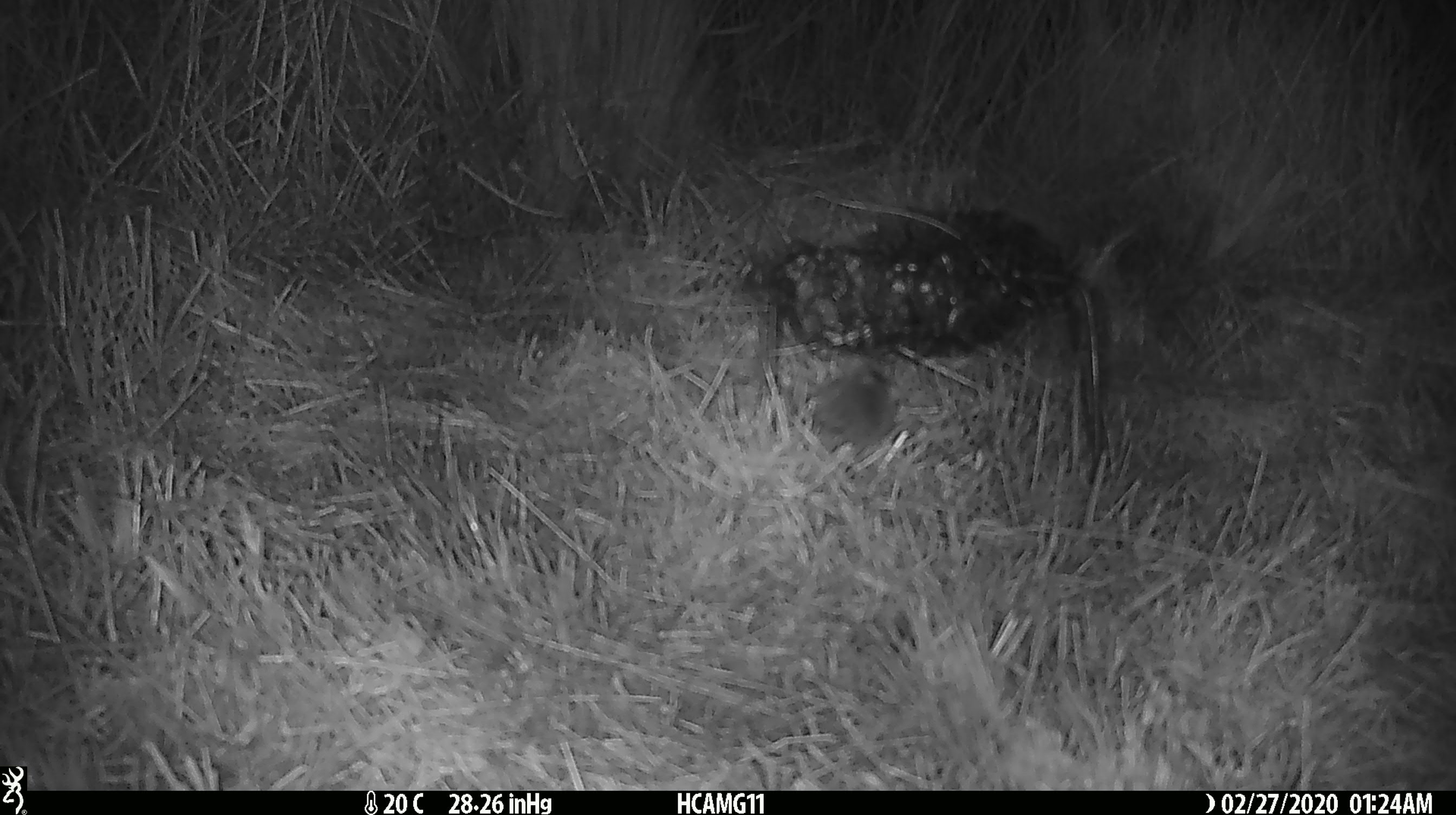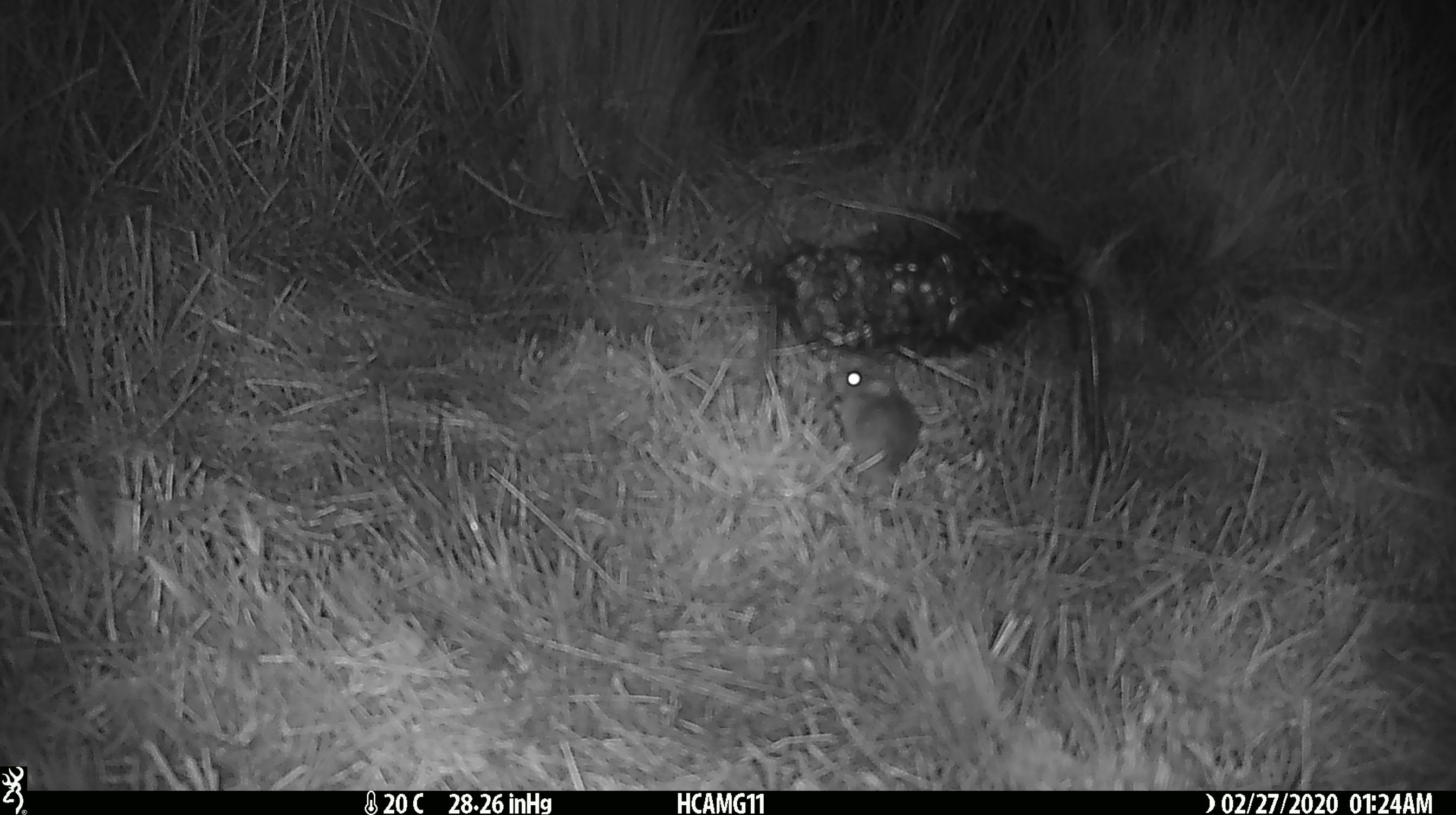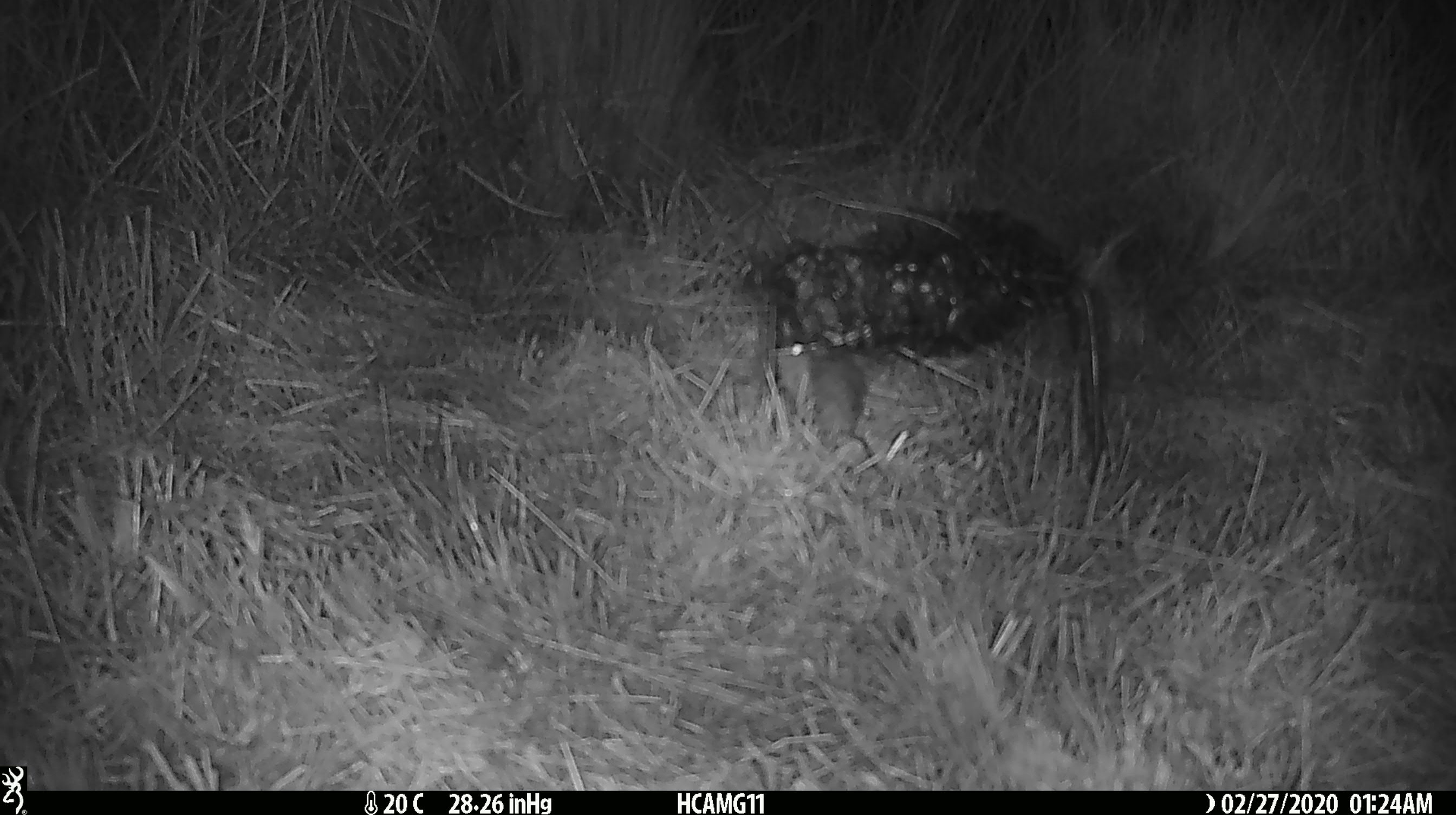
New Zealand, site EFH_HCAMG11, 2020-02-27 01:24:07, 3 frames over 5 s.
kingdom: Animalia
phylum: Chordata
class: Mammalia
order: Rodentia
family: Muridae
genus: Mus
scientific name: Mus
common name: mouse